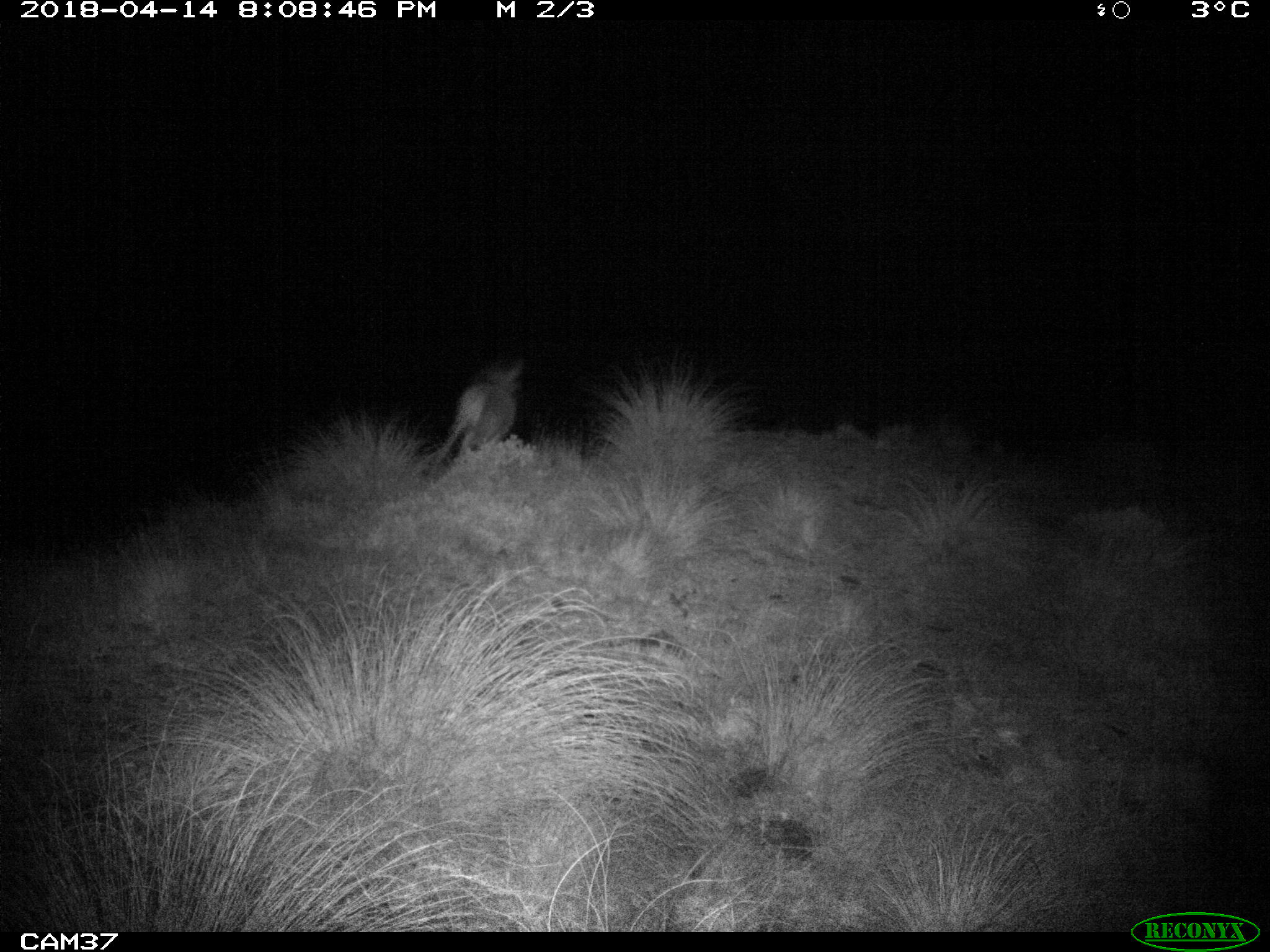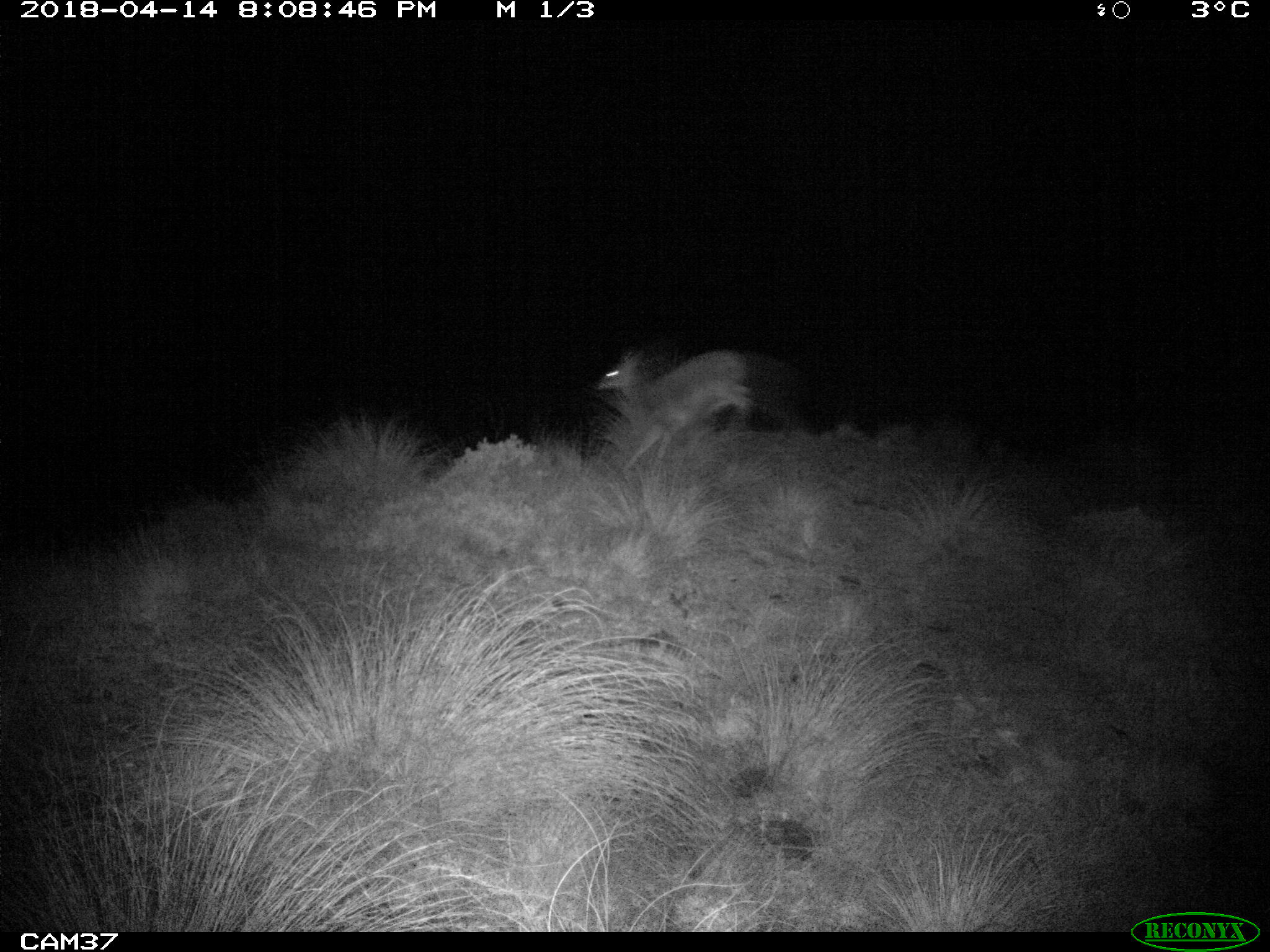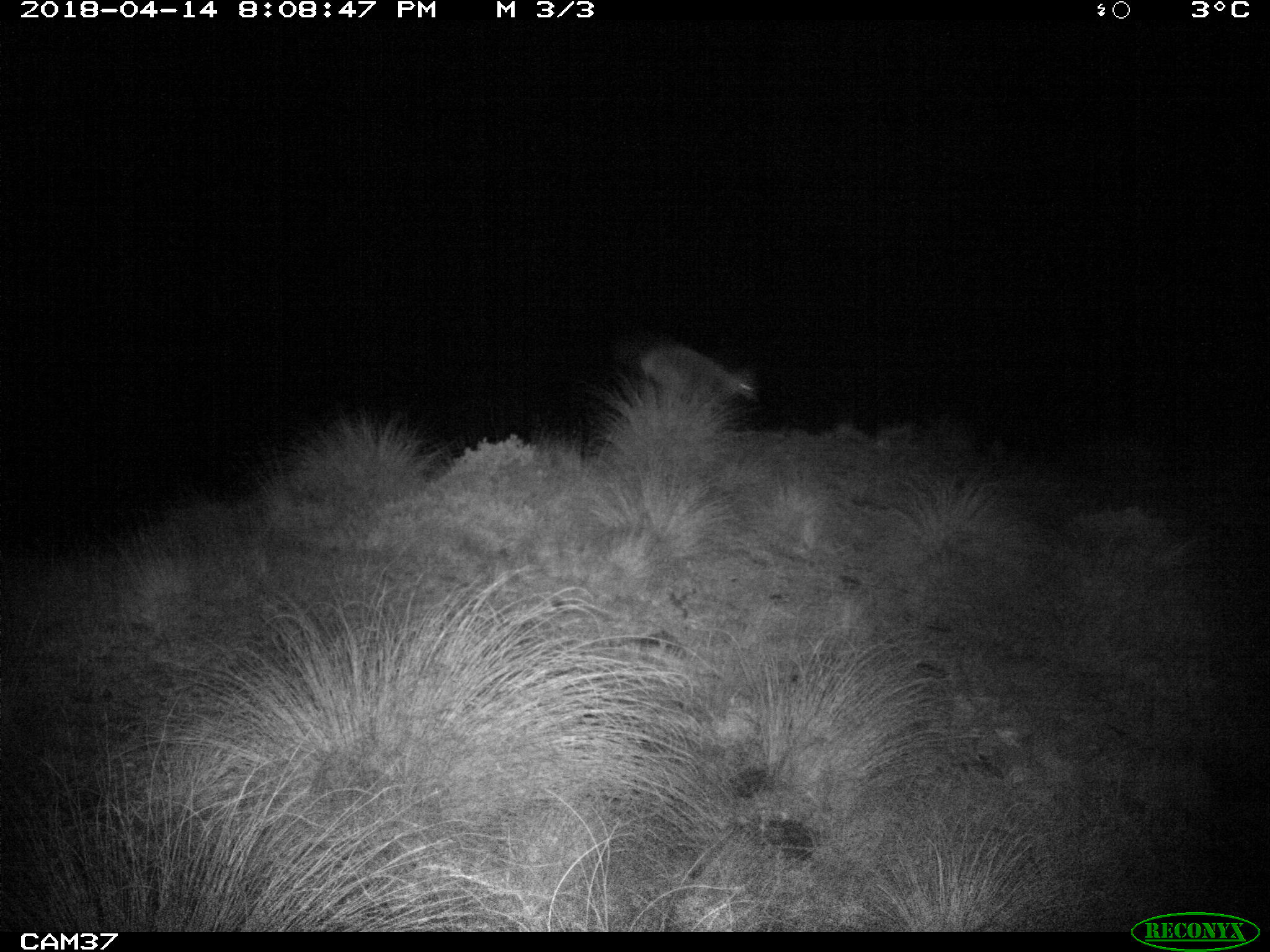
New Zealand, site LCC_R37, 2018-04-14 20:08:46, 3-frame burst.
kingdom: Animalia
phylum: Chordata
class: Mammalia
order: Artiodactyla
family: Cervidae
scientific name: Cervidae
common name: deer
Deer (Cervidae).